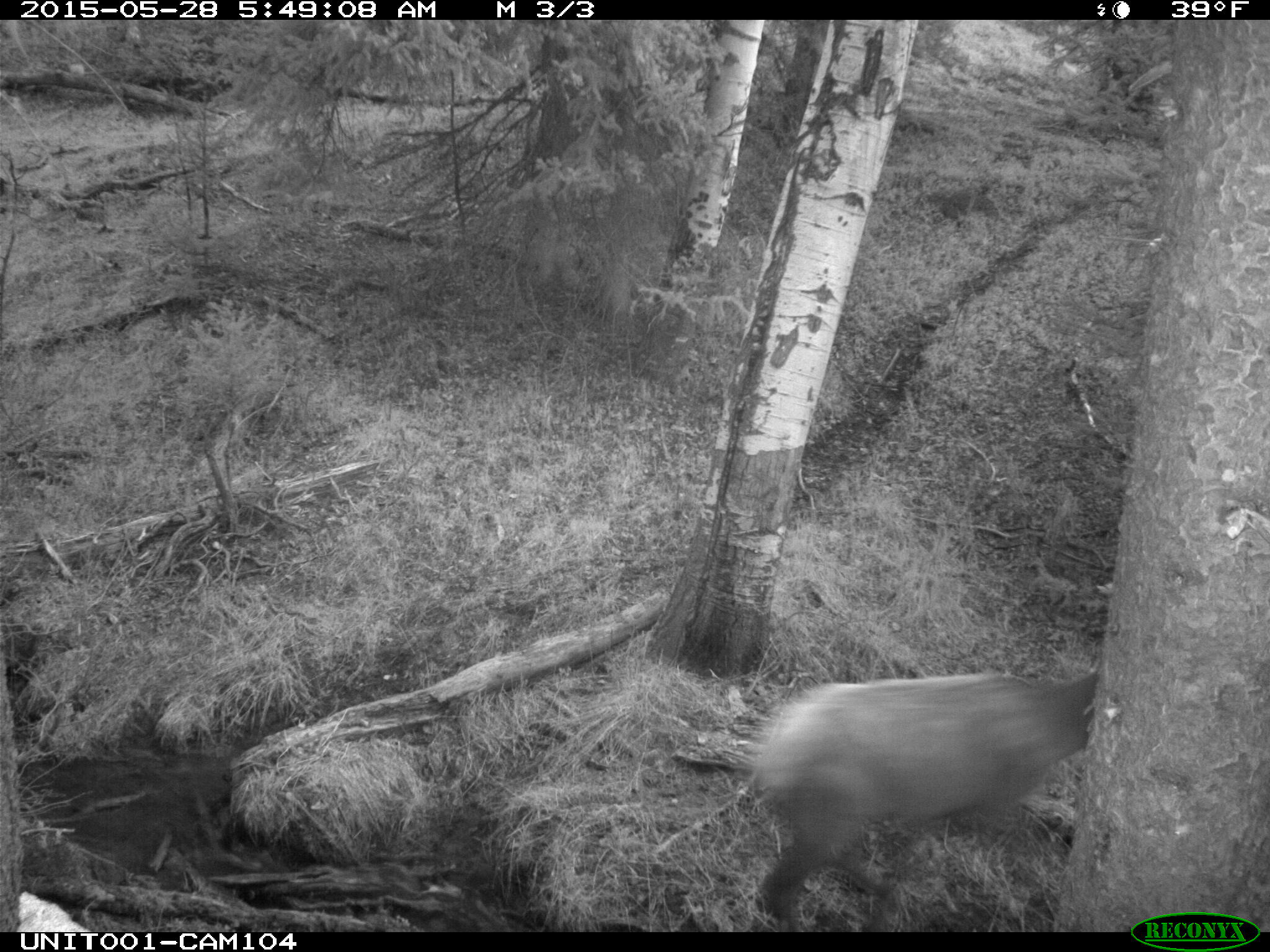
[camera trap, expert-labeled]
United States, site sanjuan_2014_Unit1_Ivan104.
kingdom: Animalia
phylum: Chordata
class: Mammalia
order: Artiodactyla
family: Cervidae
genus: Cervus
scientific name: Cervus elaphus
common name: red deer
Cervus elaphus (red deer).